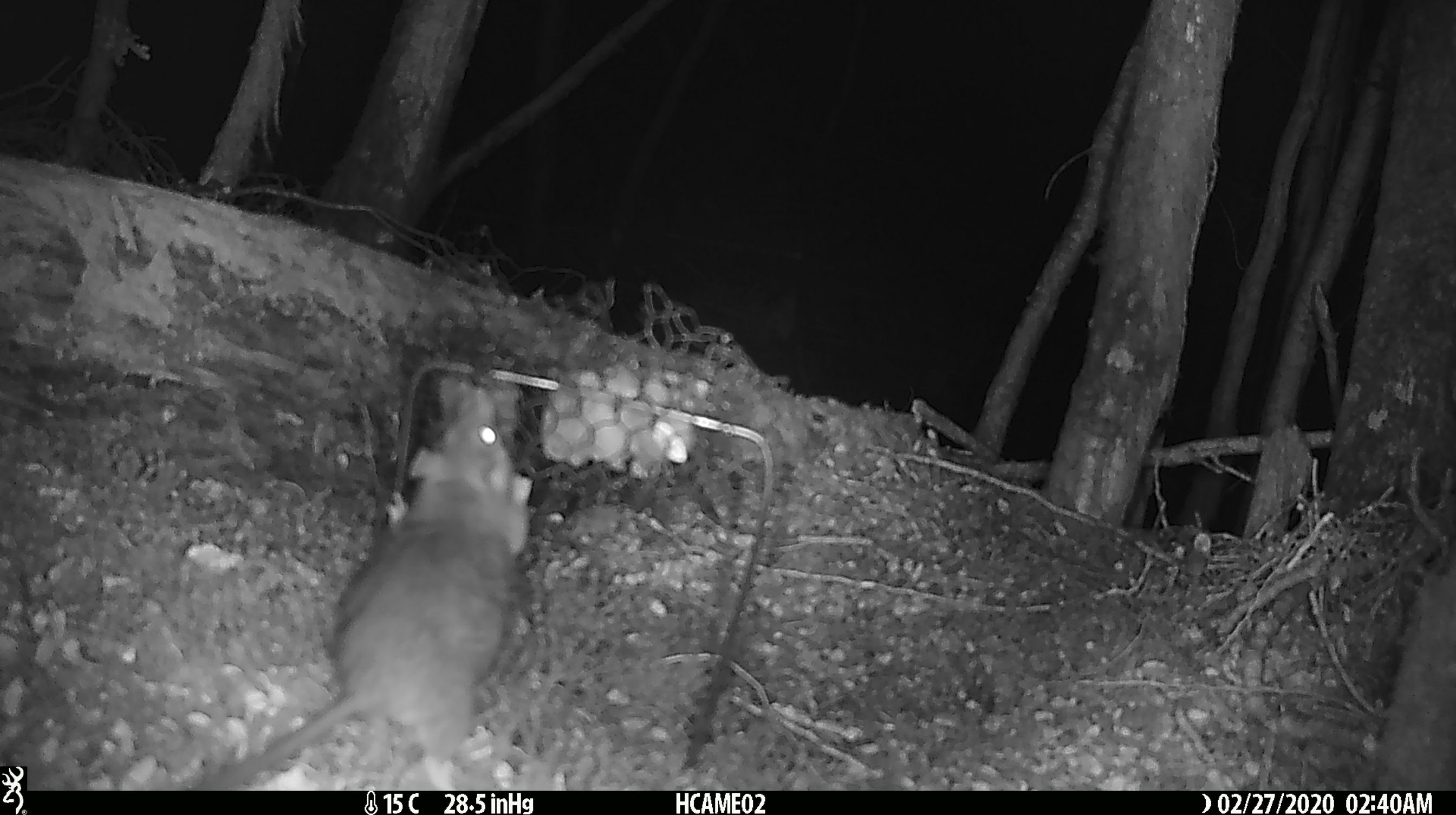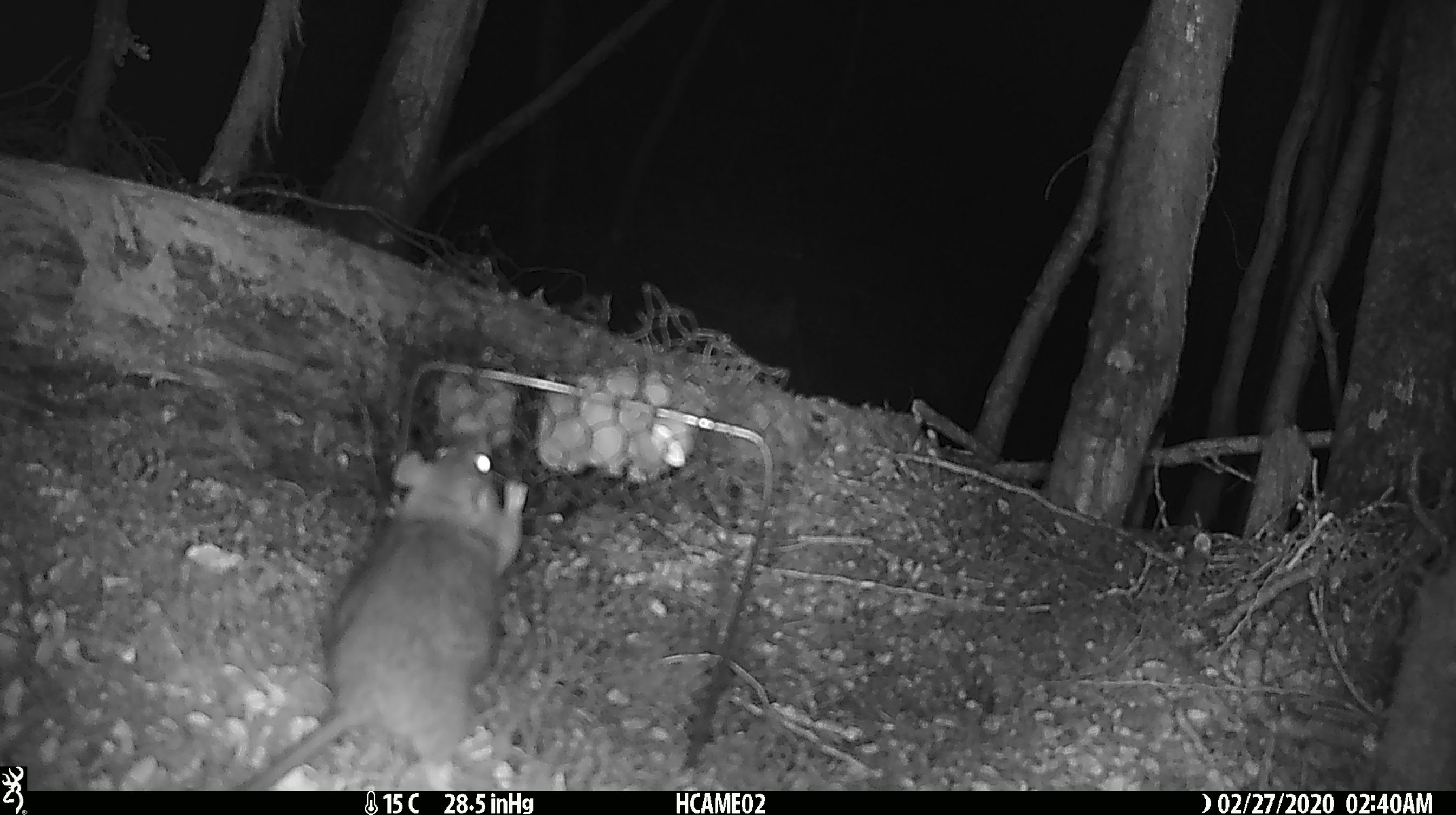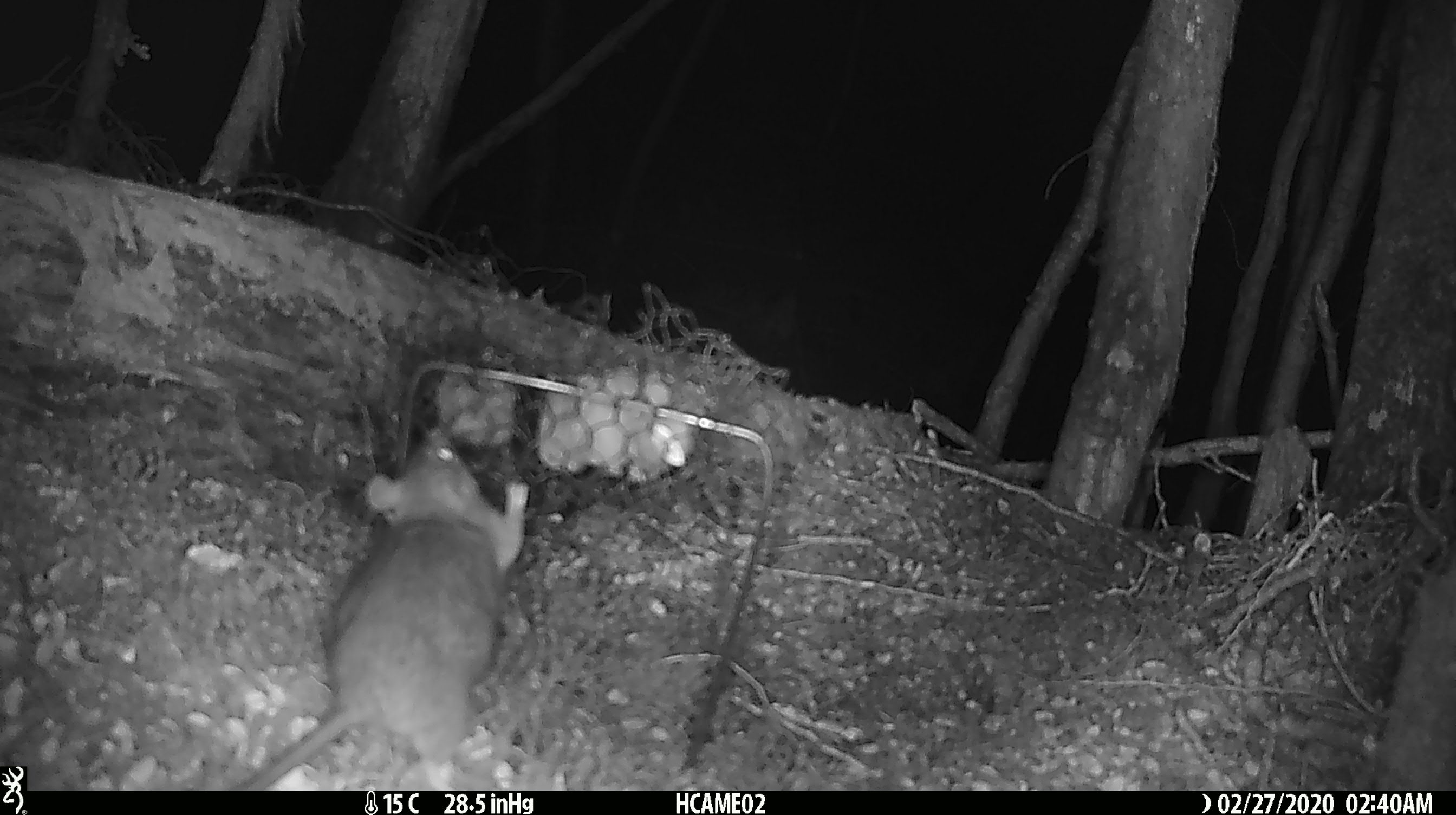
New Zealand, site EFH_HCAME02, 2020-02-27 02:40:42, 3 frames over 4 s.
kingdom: Animalia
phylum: Chordata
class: Mammalia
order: Rodentia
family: Muridae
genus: Rattus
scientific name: Rattus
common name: rat